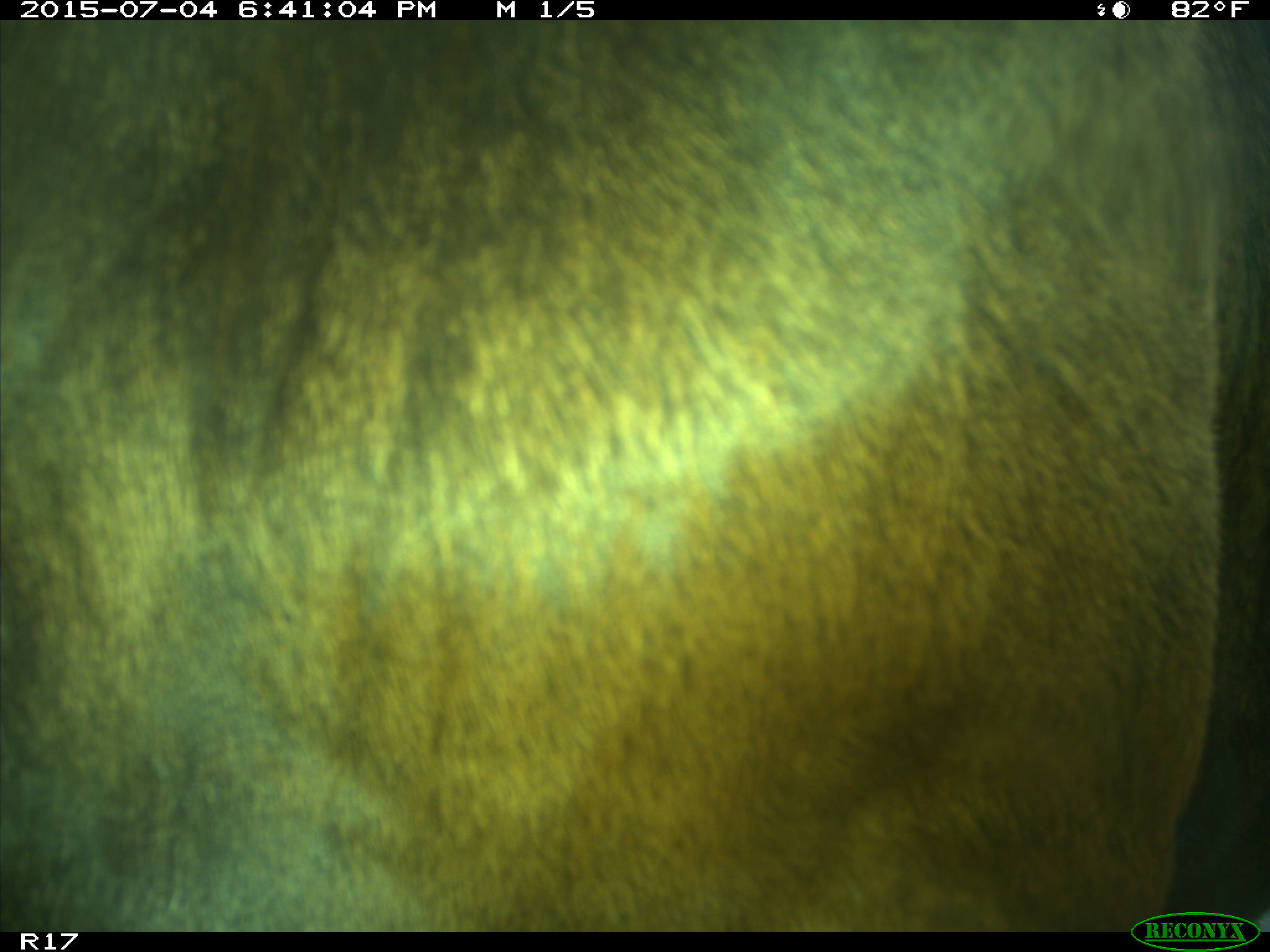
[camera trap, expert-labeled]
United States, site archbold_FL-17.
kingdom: Animalia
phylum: Chordata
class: Mammalia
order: Artiodactyla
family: Bovidae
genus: Bos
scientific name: Bos taurus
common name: domestic cow